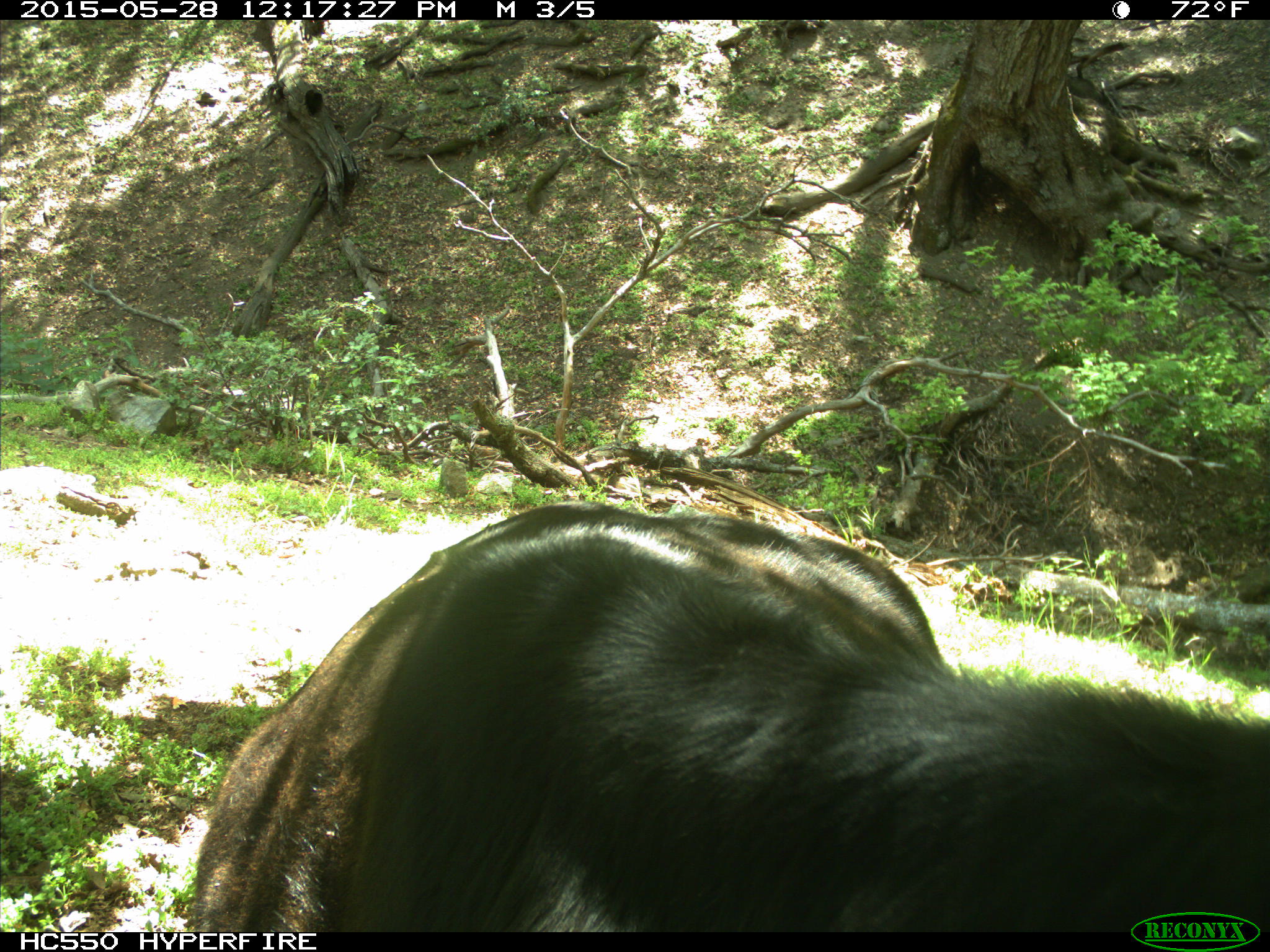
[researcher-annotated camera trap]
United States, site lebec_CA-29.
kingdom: Animalia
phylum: Chordata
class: Mammalia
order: Artiodactyla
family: Bovidae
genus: Bos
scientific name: Bos taurus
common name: domestic cow